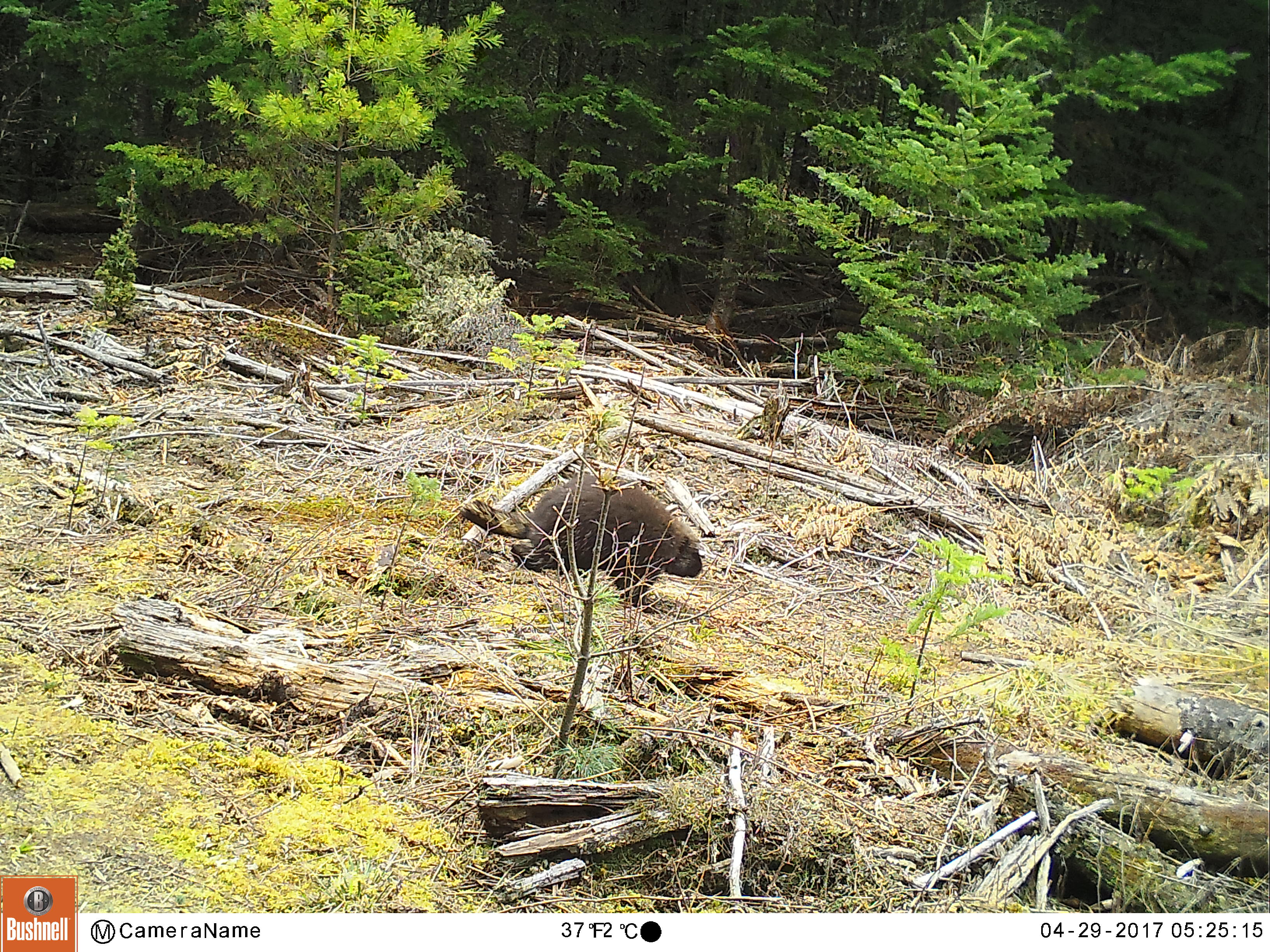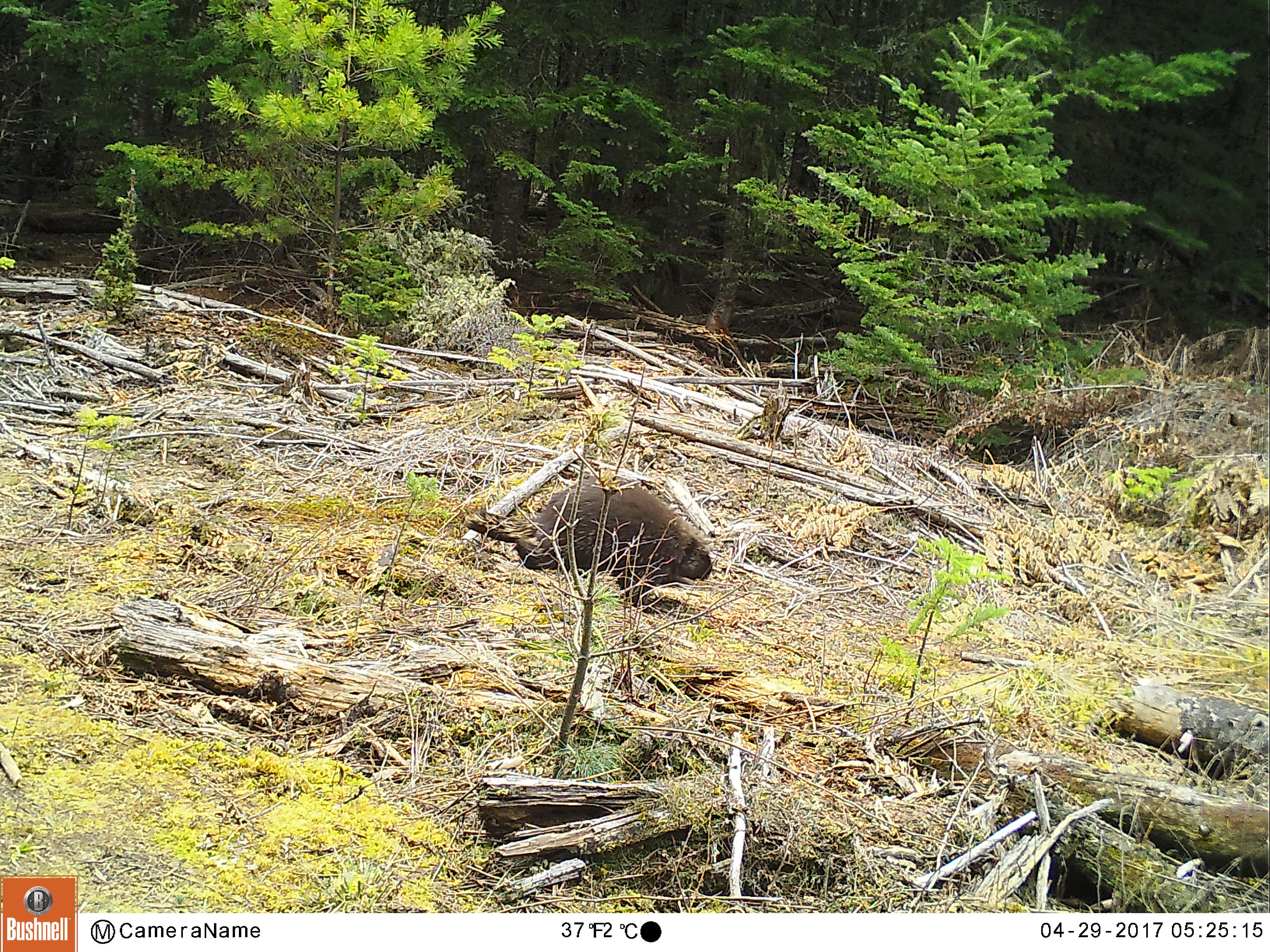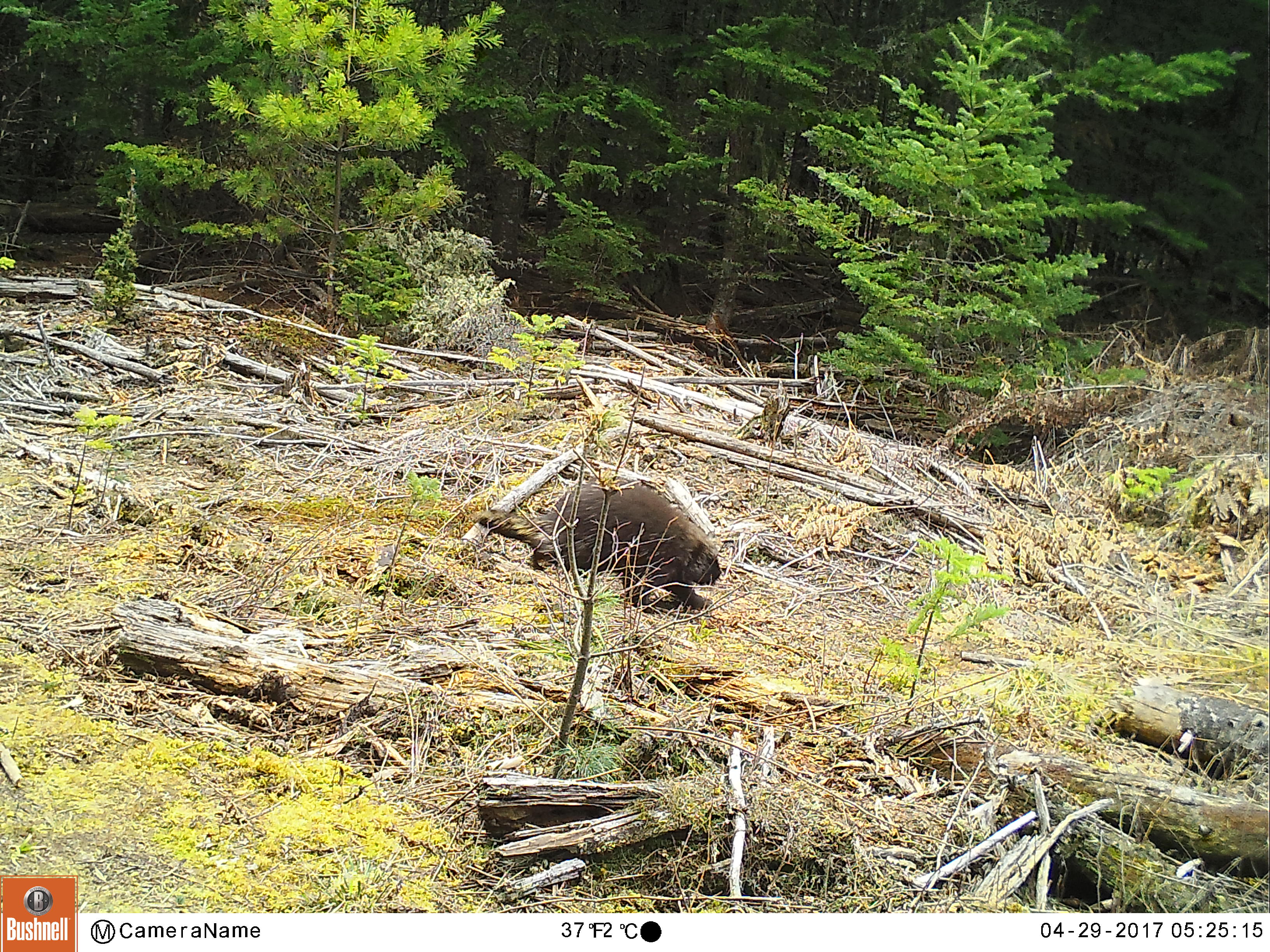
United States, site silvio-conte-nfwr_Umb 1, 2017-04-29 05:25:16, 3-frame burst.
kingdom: Animalia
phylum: Chordata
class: Mammalia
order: Rodentia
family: Erethizontidae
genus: Erethizon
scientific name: Erethizon dorsatum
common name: porcupine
Porcupine (Erethizon dorsatum).